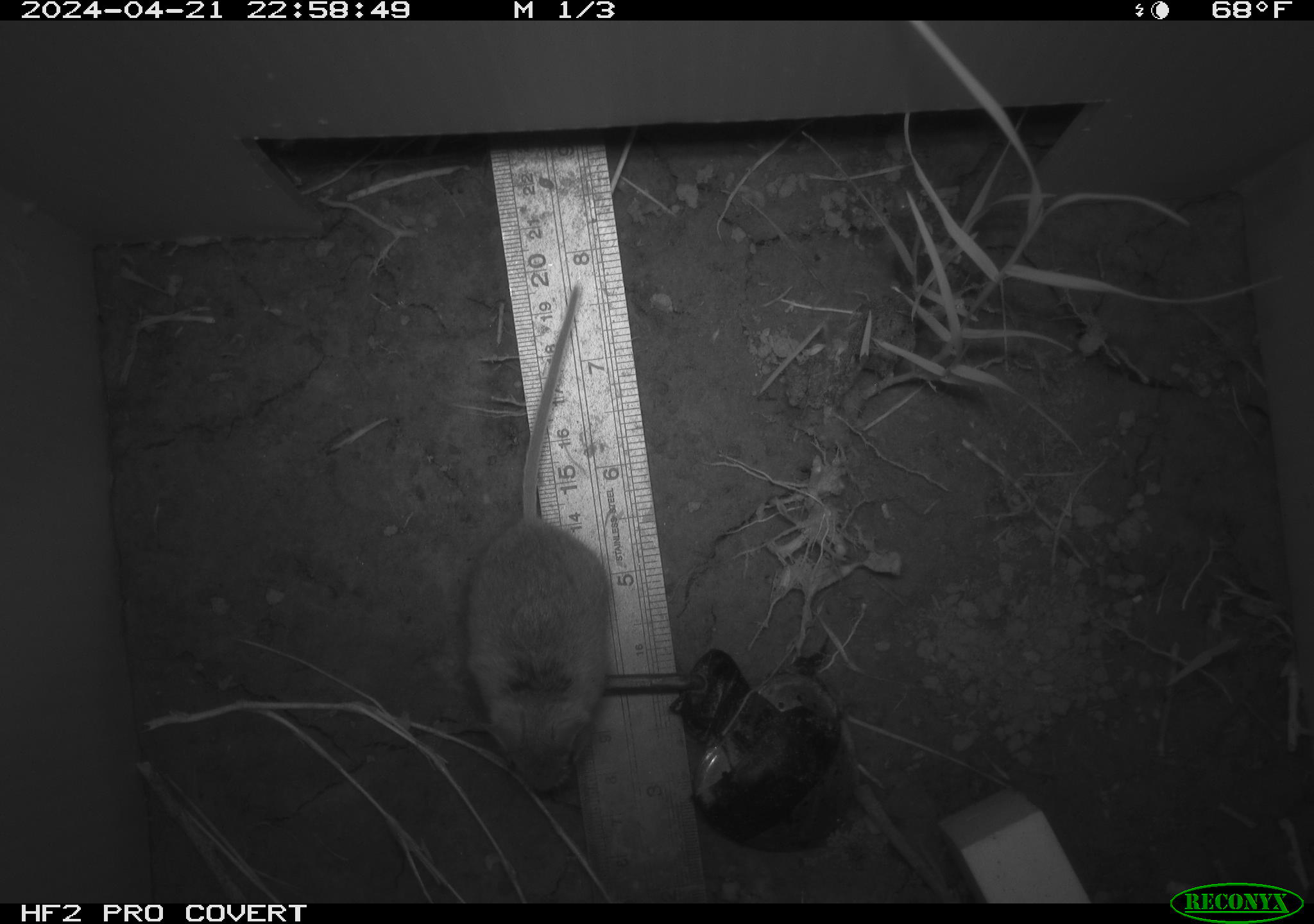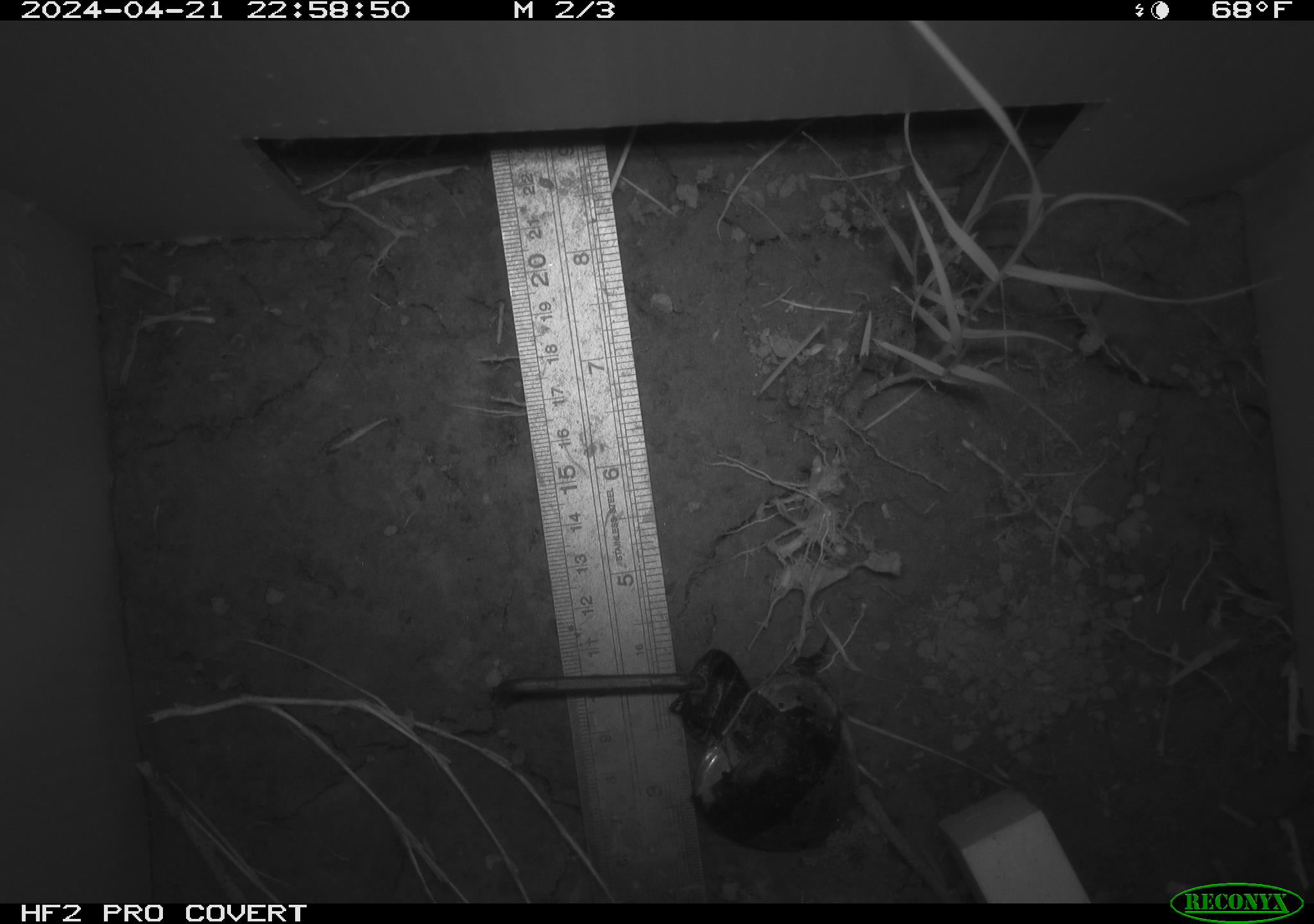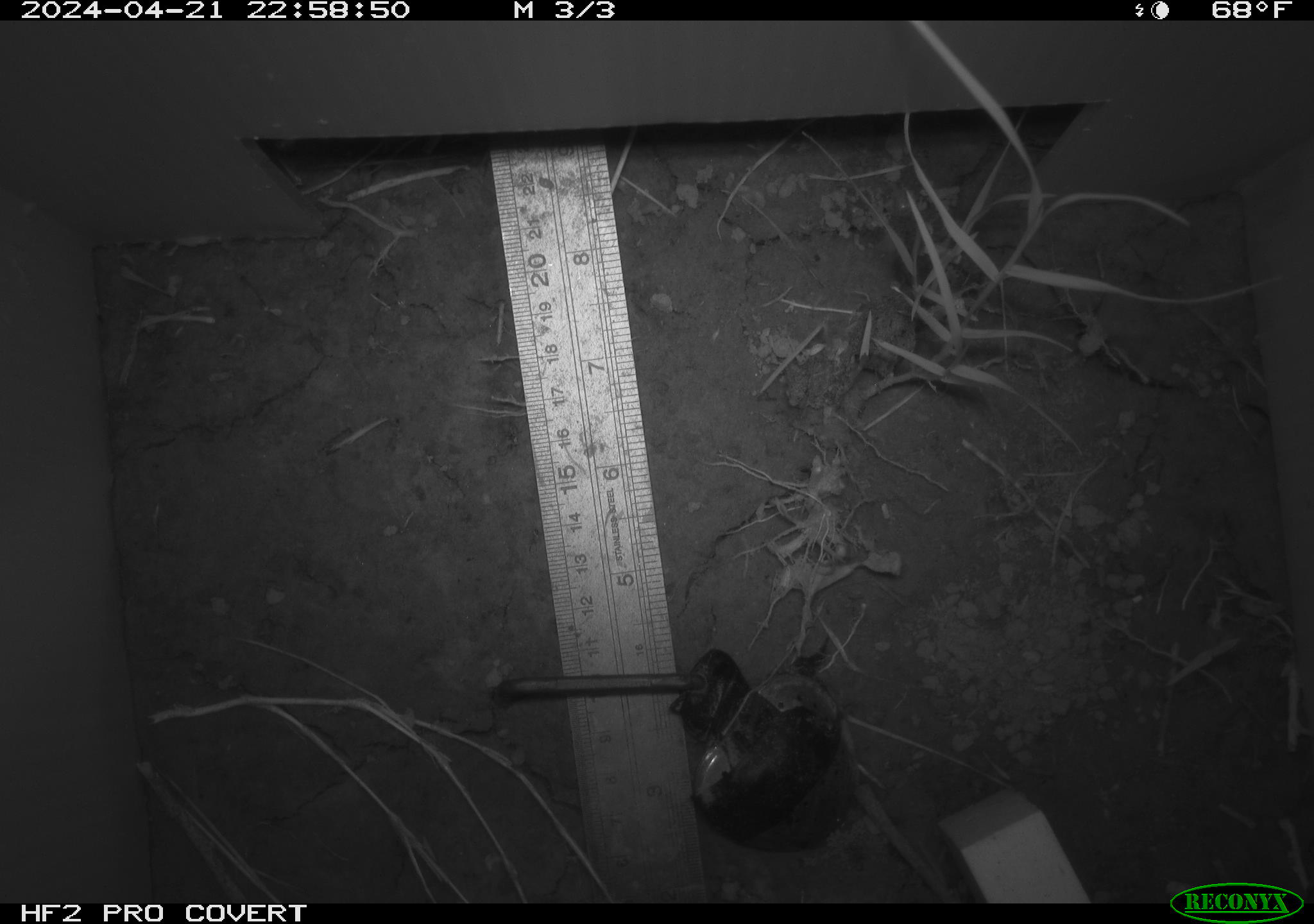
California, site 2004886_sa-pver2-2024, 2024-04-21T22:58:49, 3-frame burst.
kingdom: Animalia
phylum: Chordata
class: Mammalia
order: Rodentia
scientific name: Rodentia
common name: mouse species